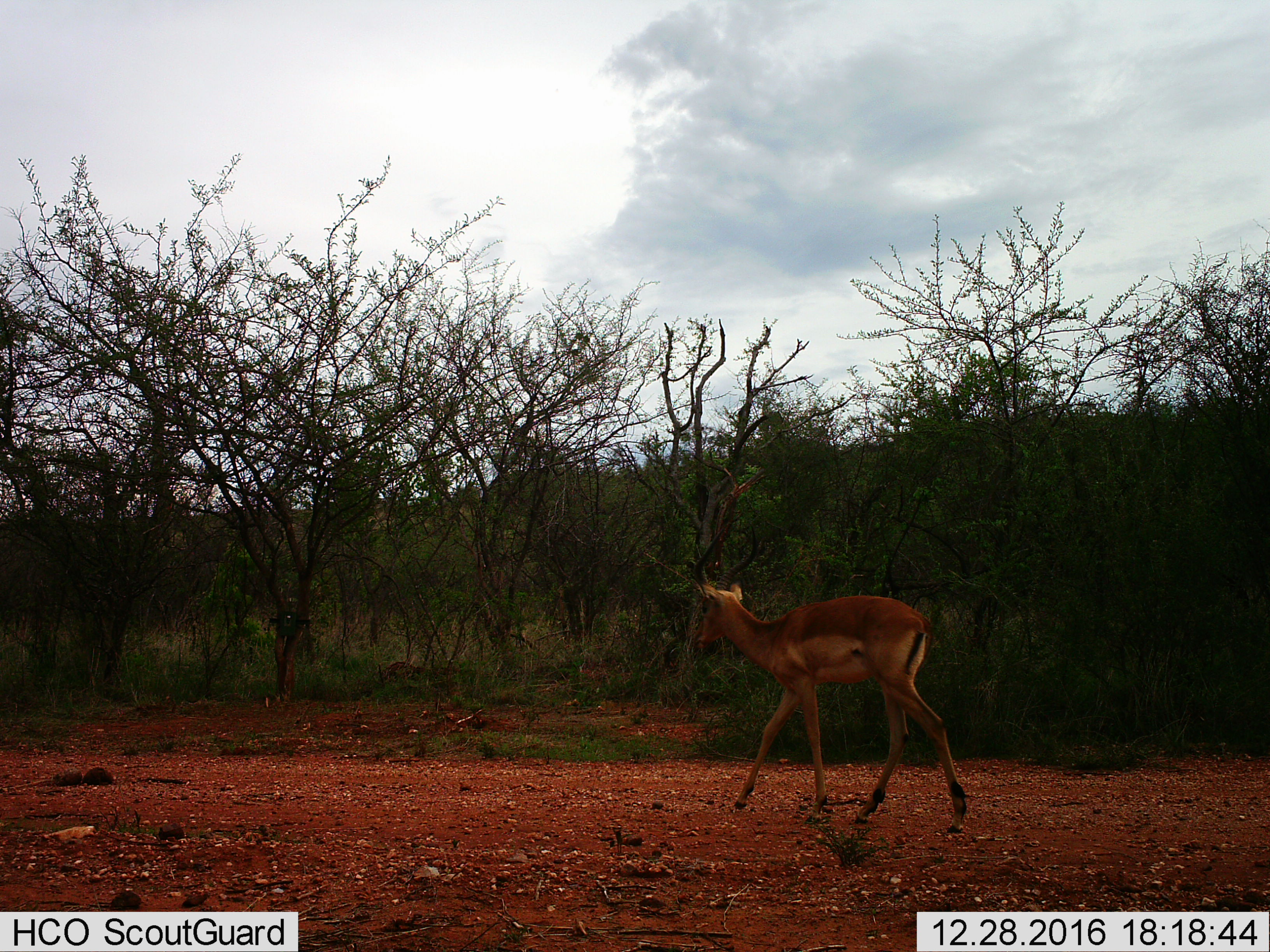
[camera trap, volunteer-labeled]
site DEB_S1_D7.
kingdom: Animalia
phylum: Chordata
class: Mammalia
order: Artiodactyla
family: Bovidae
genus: Aepyceros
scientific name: Aepyceros melampus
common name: impala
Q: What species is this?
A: Impala (Aepyceros melampus).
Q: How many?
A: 1.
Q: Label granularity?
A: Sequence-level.